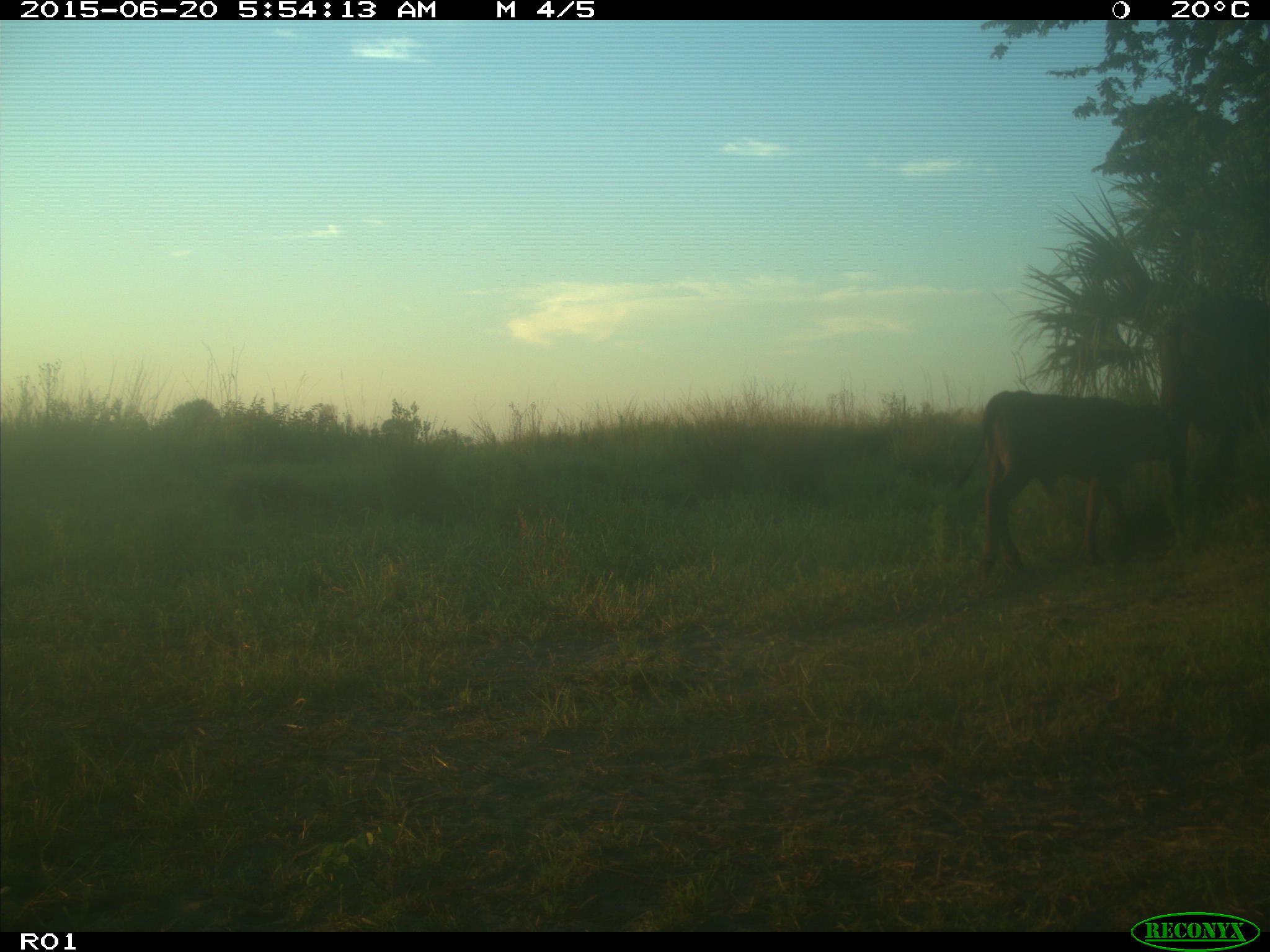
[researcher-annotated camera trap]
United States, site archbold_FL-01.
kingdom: Animalia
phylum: Chordata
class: Mammalia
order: Artiodactyla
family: Bovidae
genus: Bos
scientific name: Bos taurus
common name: domestic cow